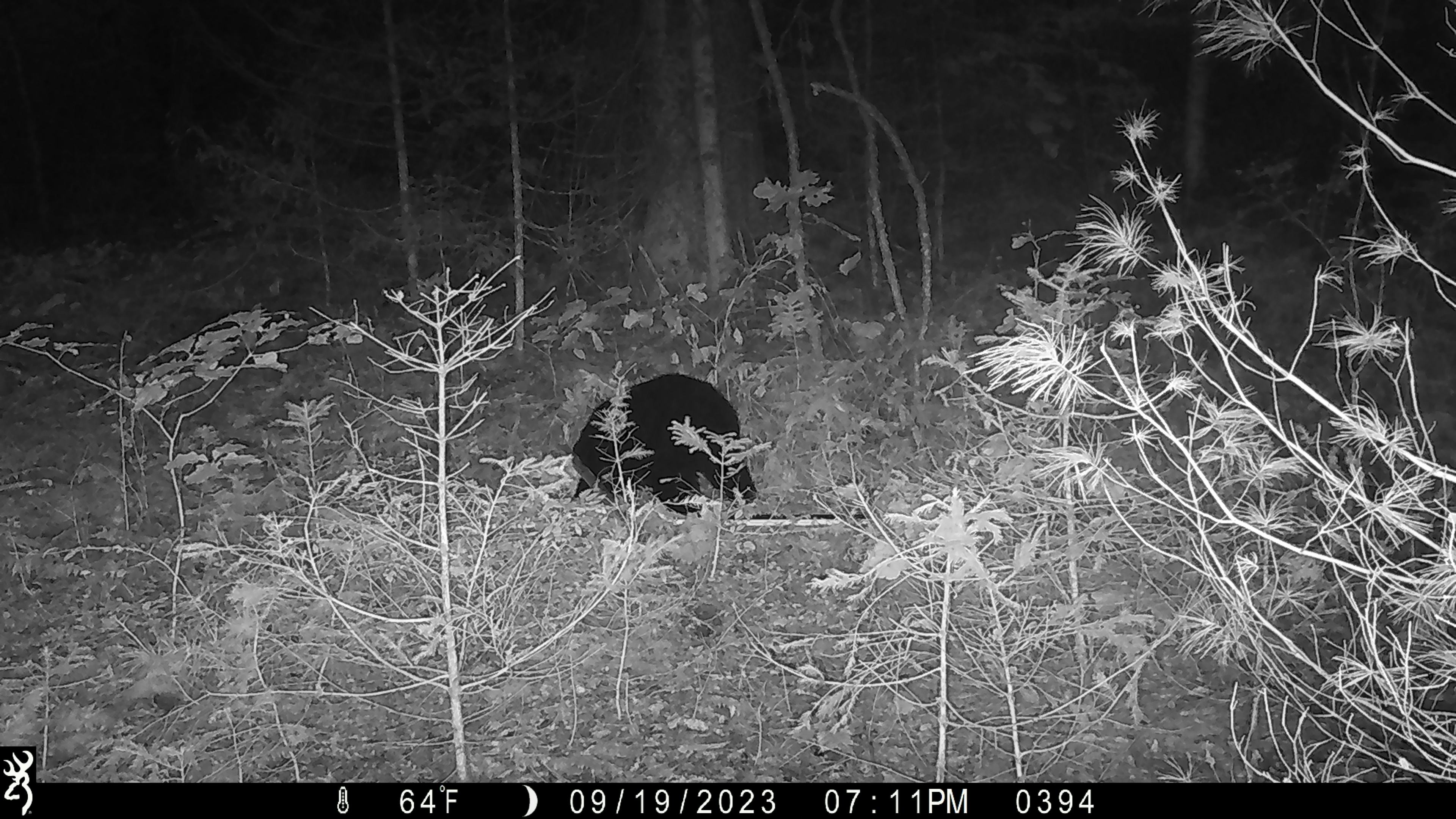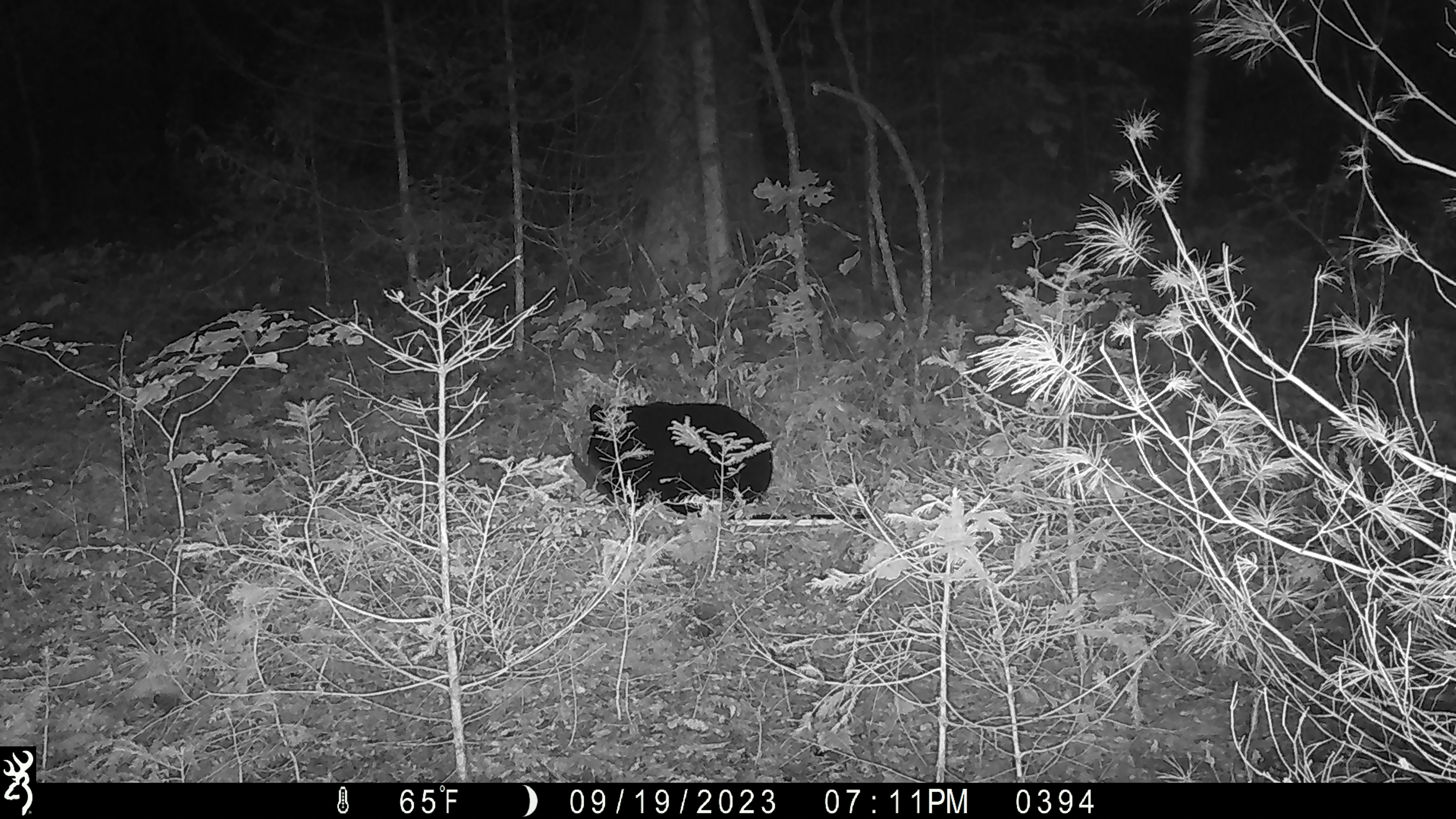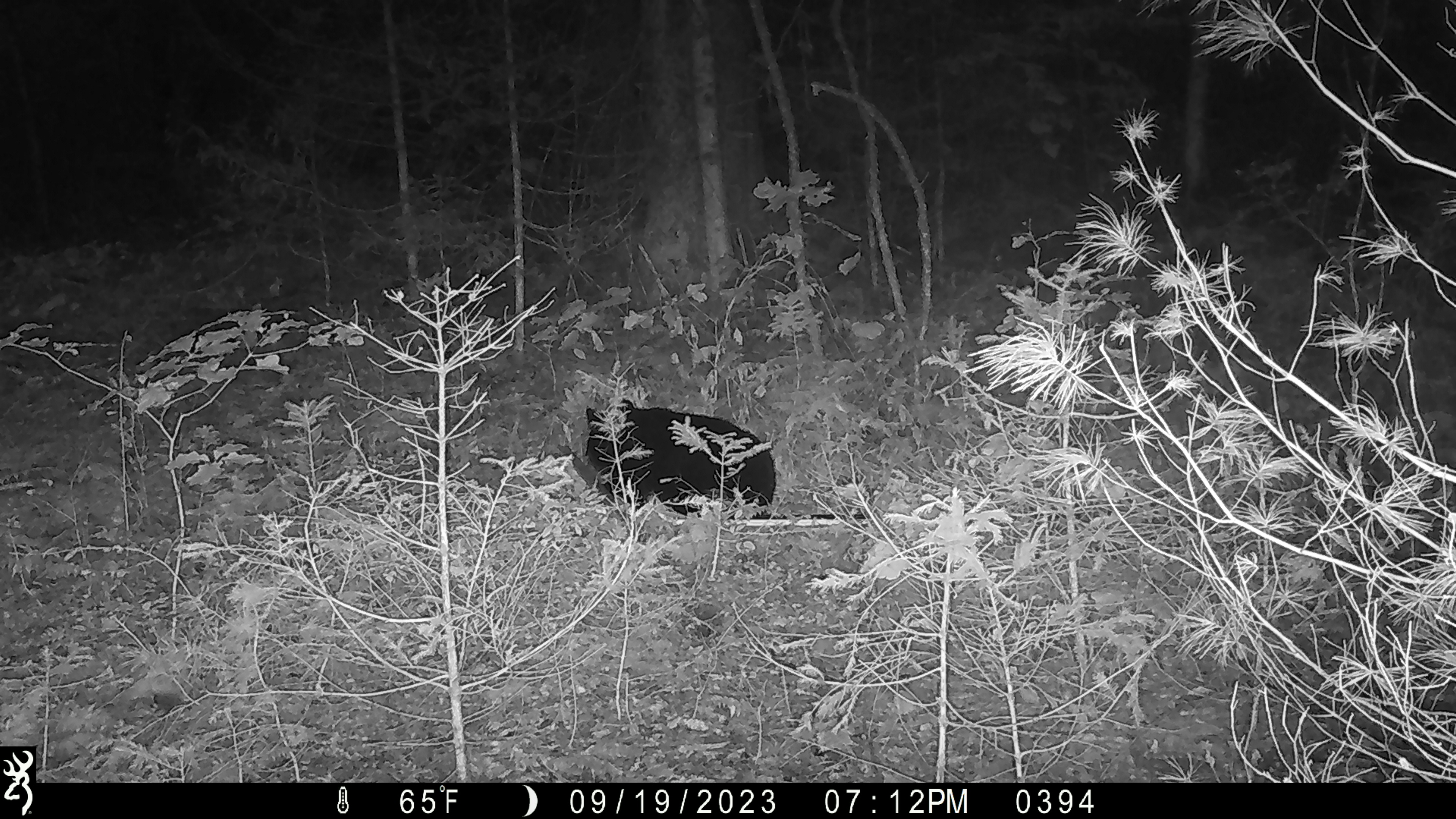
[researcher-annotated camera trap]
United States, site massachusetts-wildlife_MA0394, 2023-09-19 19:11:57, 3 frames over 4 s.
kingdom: Animalia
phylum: Chordata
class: Mammalia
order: Carnivora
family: Ursidae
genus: Ursus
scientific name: Ursus americanus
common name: black bear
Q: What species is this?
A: Black bear (Ursus americanus).